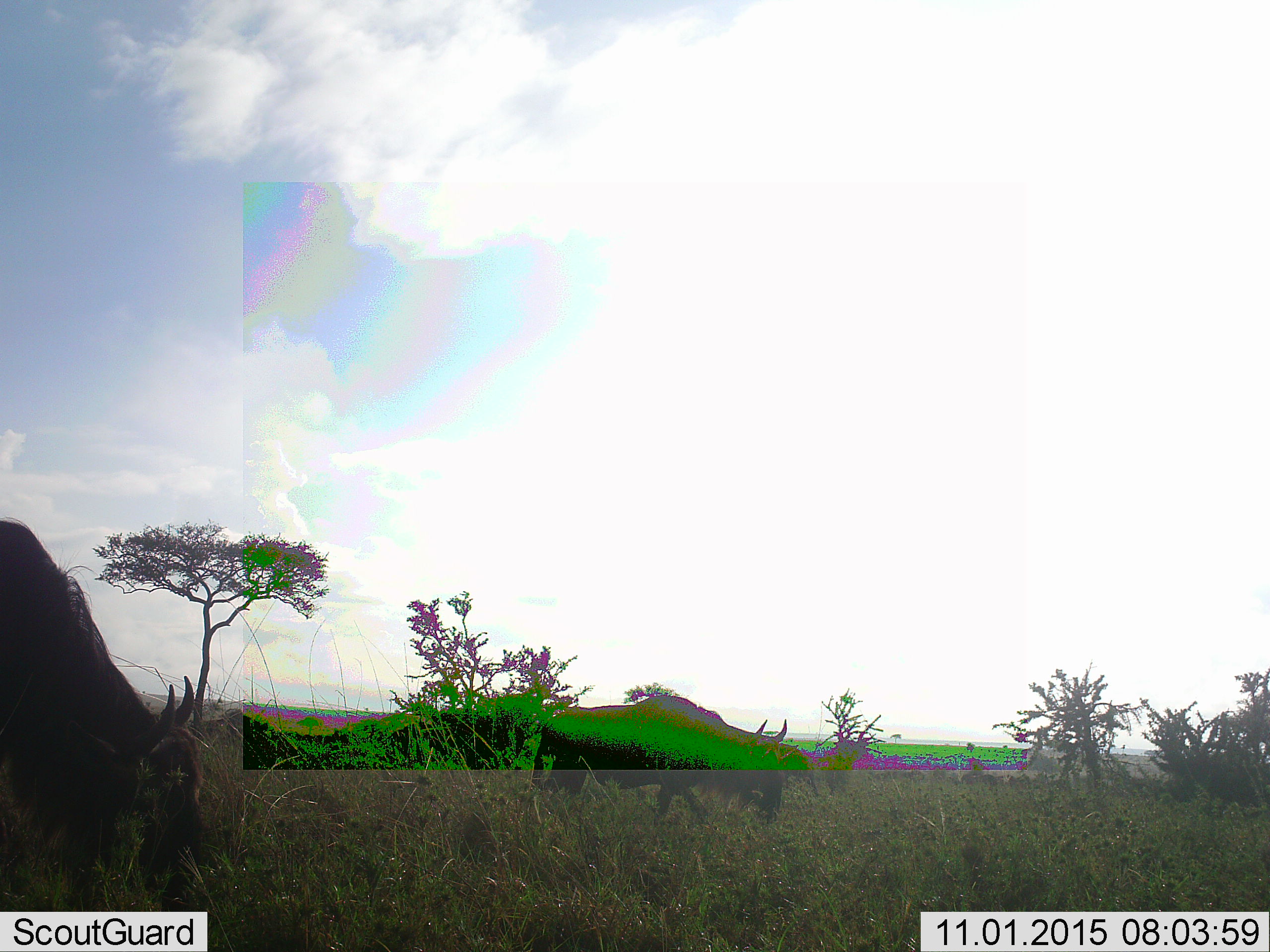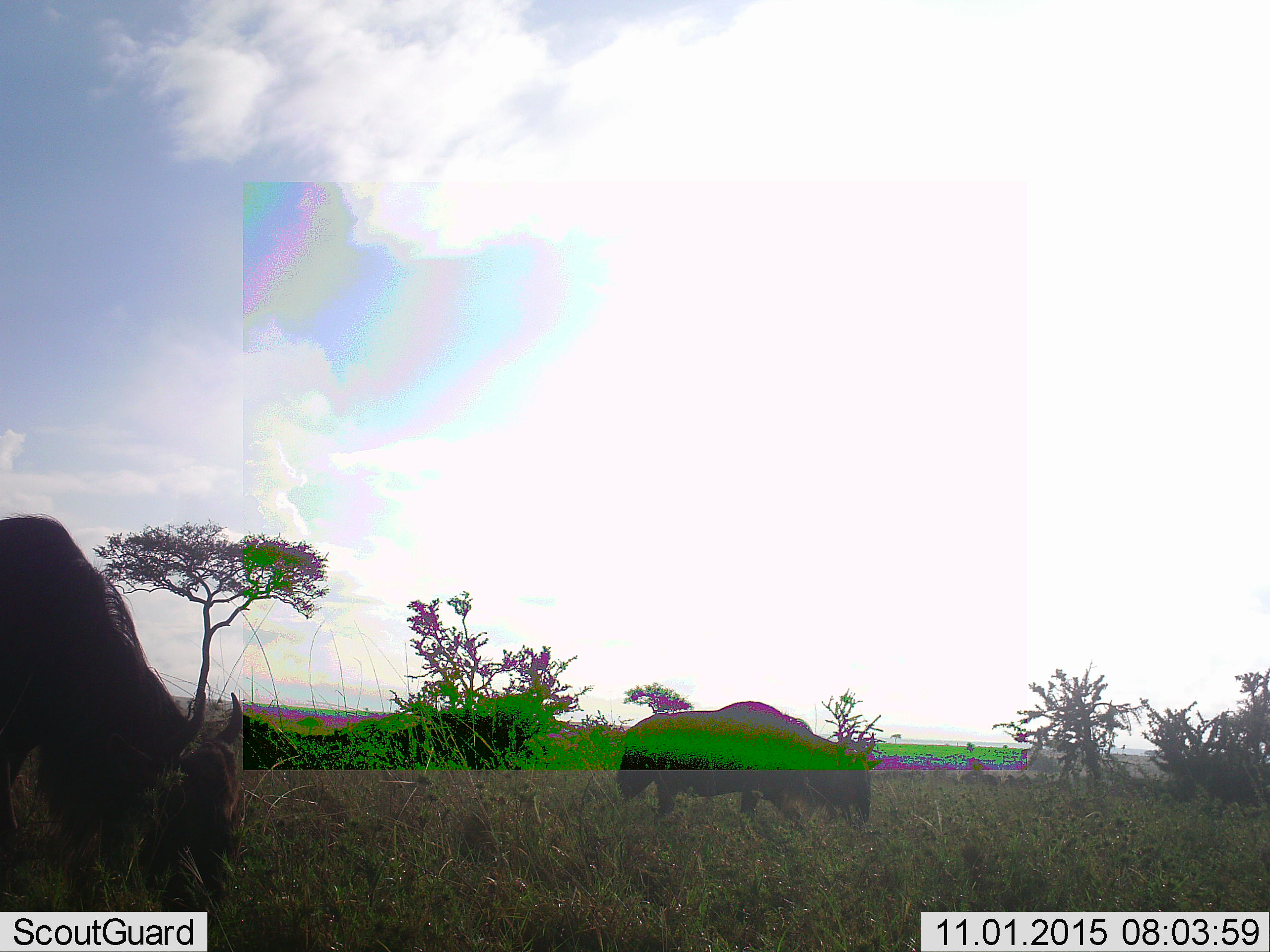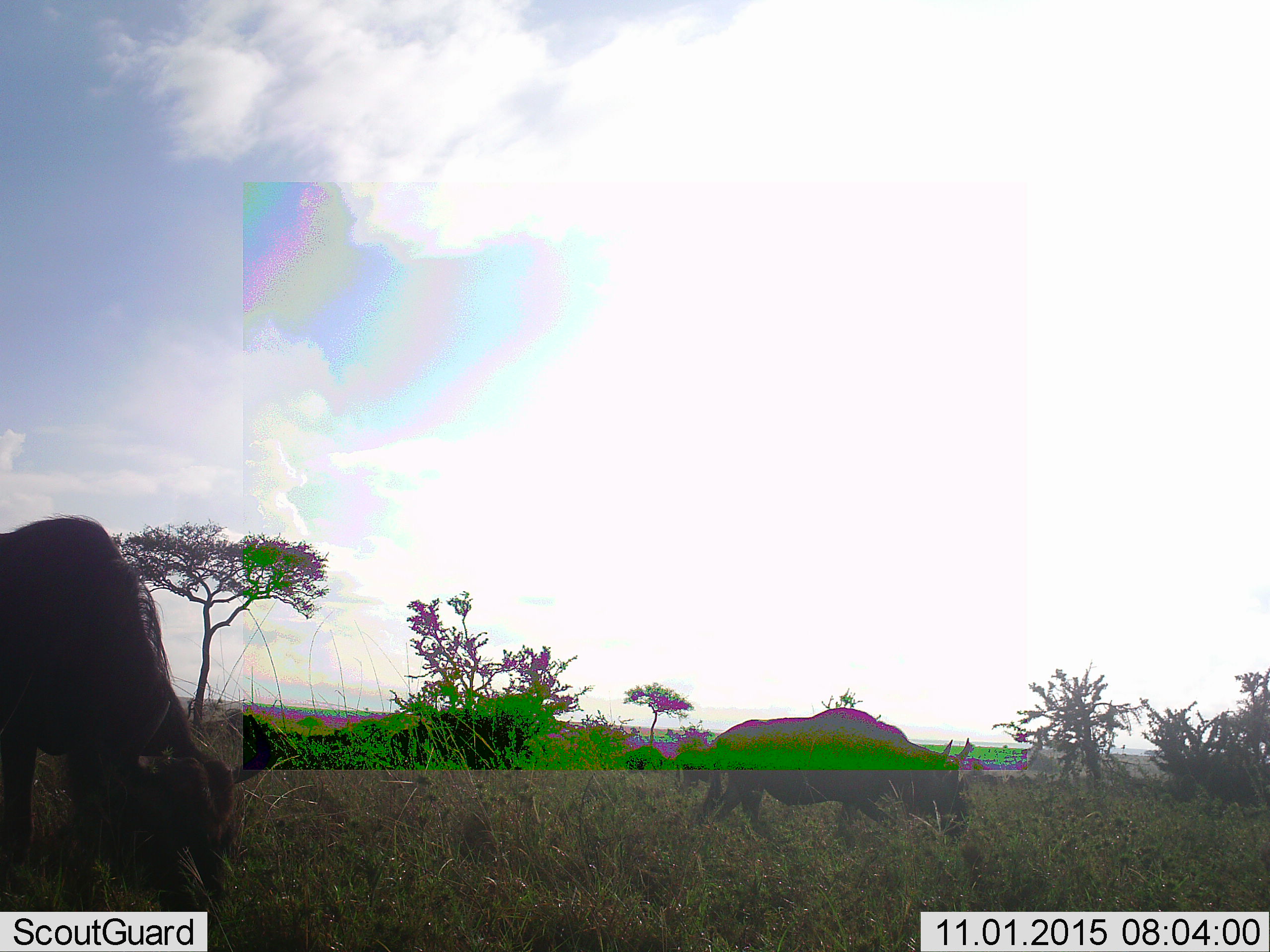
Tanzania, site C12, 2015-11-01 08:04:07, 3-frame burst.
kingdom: Animalia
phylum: Chordata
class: Mammalia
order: Artiodactyla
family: Bovidae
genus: Connochaetes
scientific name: Connochaetes taurinus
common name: blue wildebeest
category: wildebeest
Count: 2.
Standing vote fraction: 18%.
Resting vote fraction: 0%.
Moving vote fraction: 73%.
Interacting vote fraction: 0%.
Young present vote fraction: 0%.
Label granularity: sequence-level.